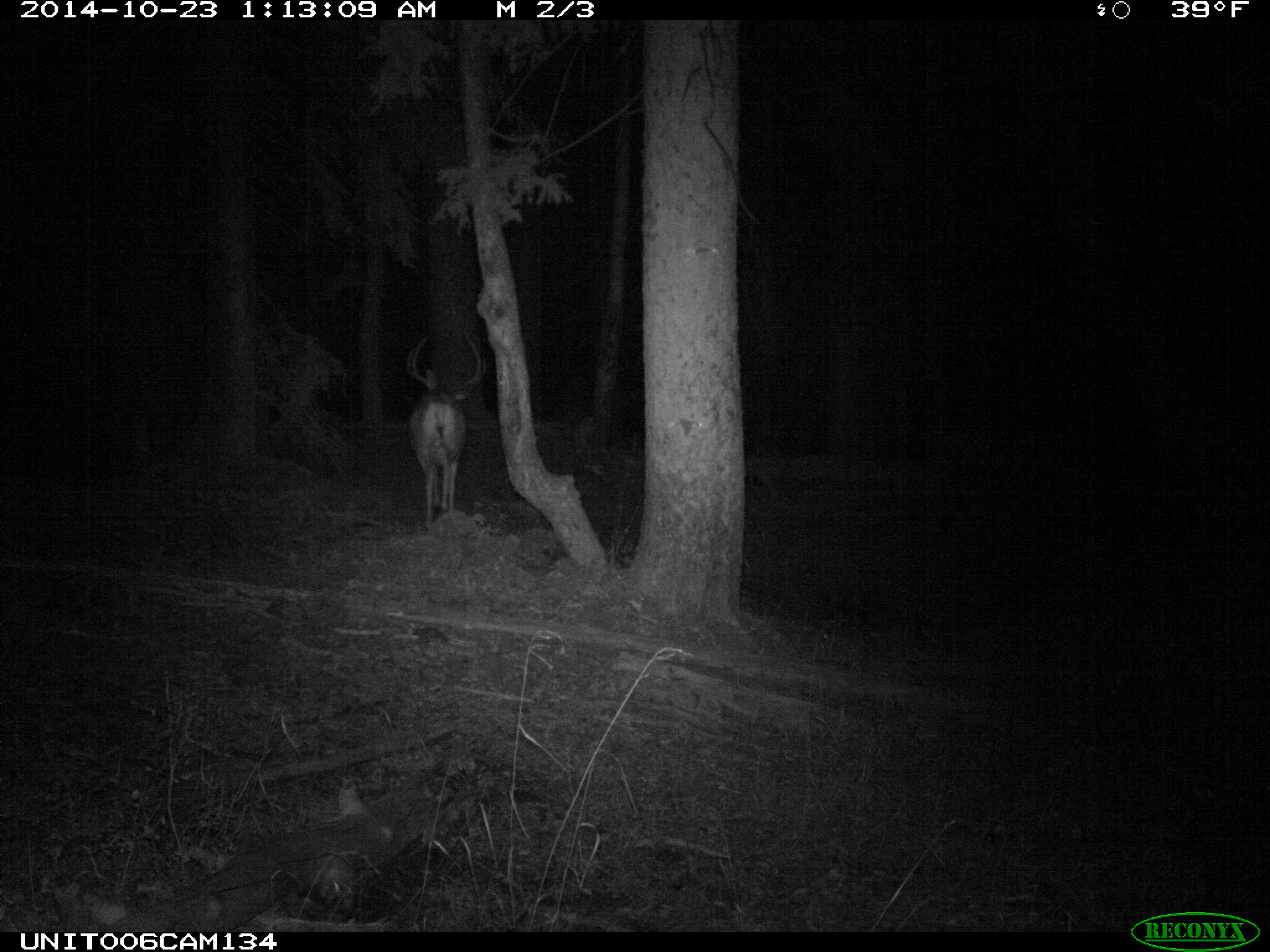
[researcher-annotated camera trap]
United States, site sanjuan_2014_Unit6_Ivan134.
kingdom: Animalia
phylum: Chordata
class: Mammalia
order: Artiodactyla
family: Cervidae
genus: Odocoileus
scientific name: Odocoileus hemionus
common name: mule deer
Odocoileus hemionus (mule deer).